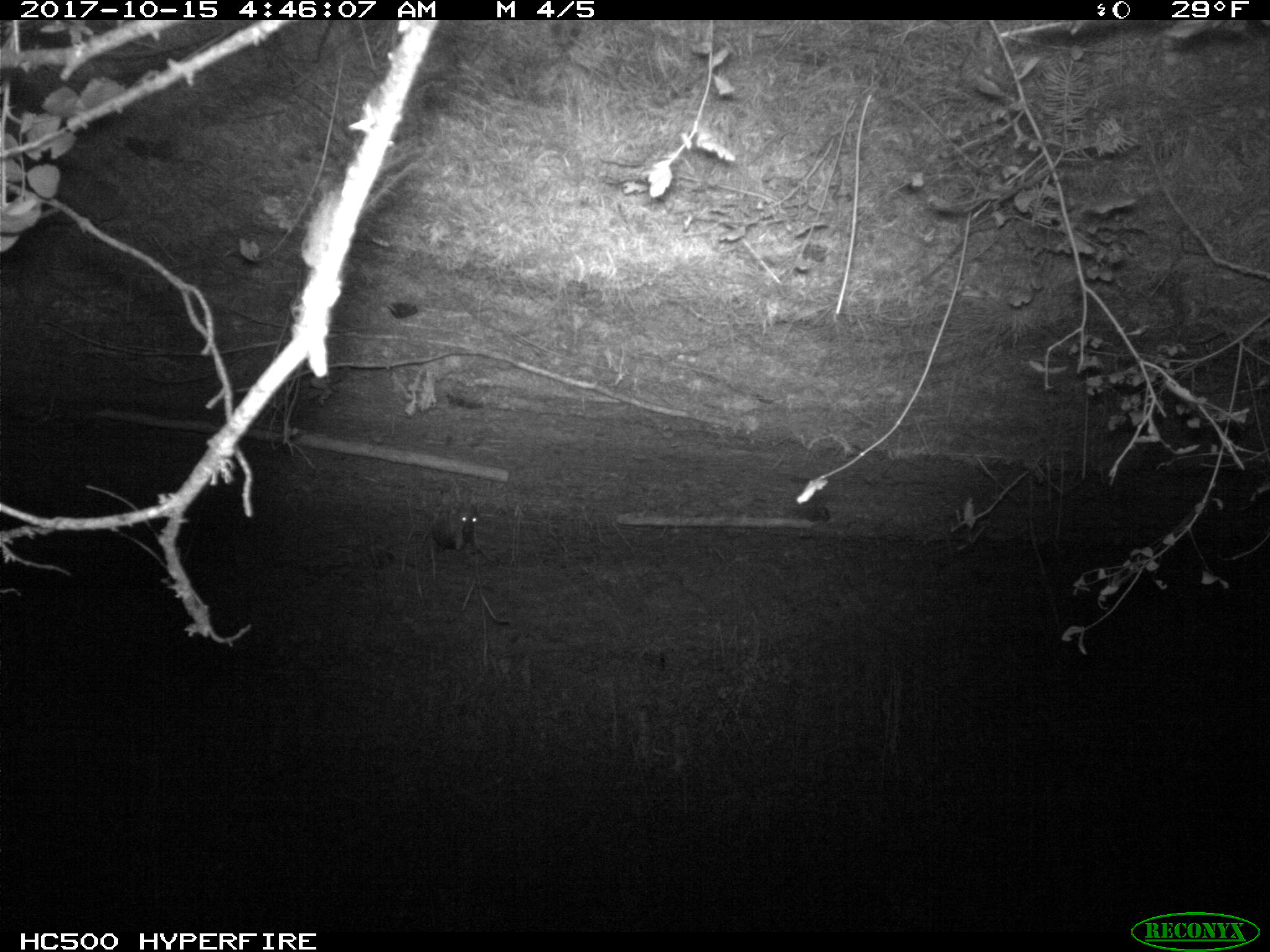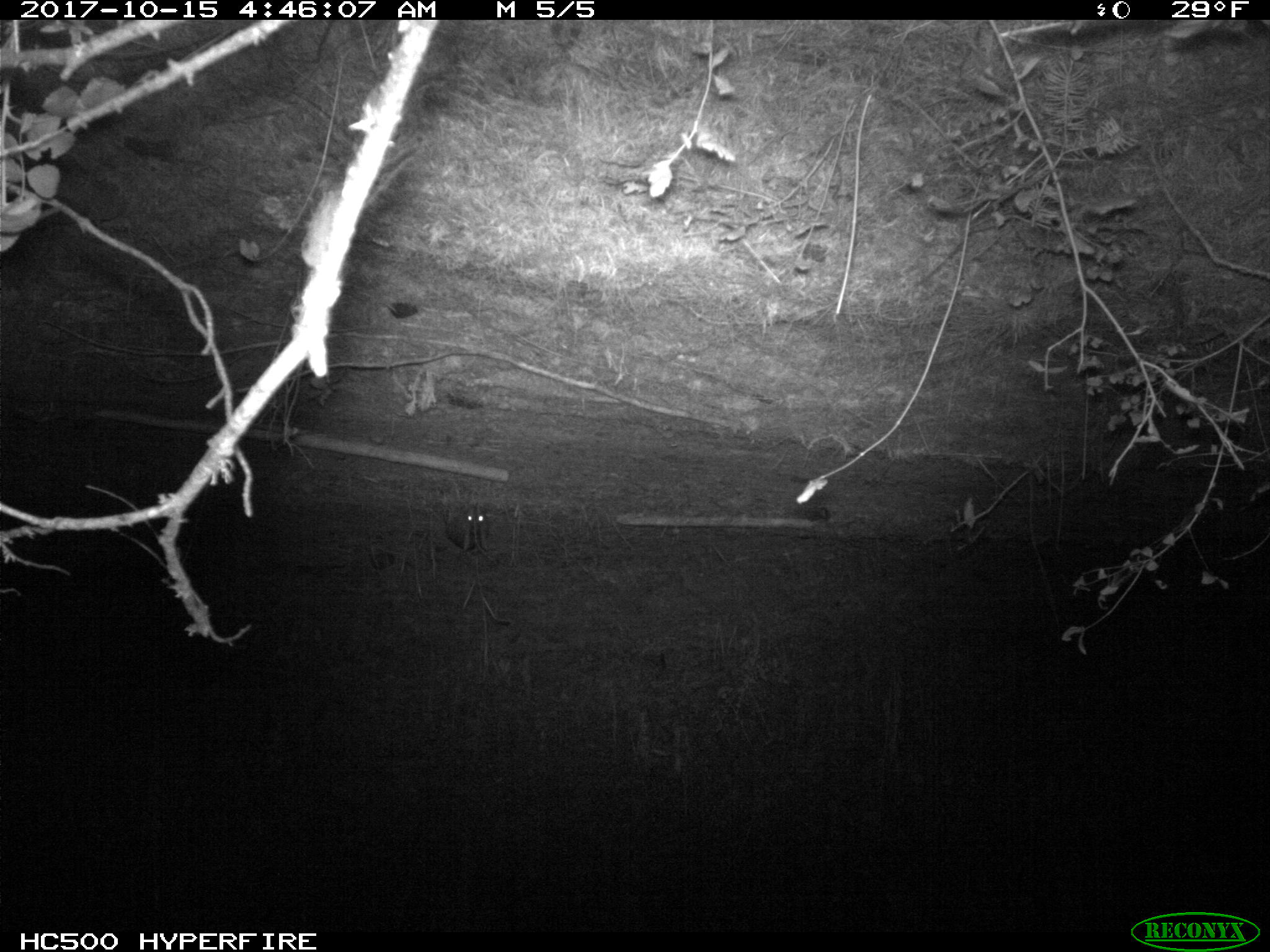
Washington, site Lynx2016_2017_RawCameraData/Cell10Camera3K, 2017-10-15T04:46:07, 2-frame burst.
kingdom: Animalia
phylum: Chordata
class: Mammalia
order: Lagomorpha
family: Leporidae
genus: Lepus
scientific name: Lepus americanus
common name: snowshoe hare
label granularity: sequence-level